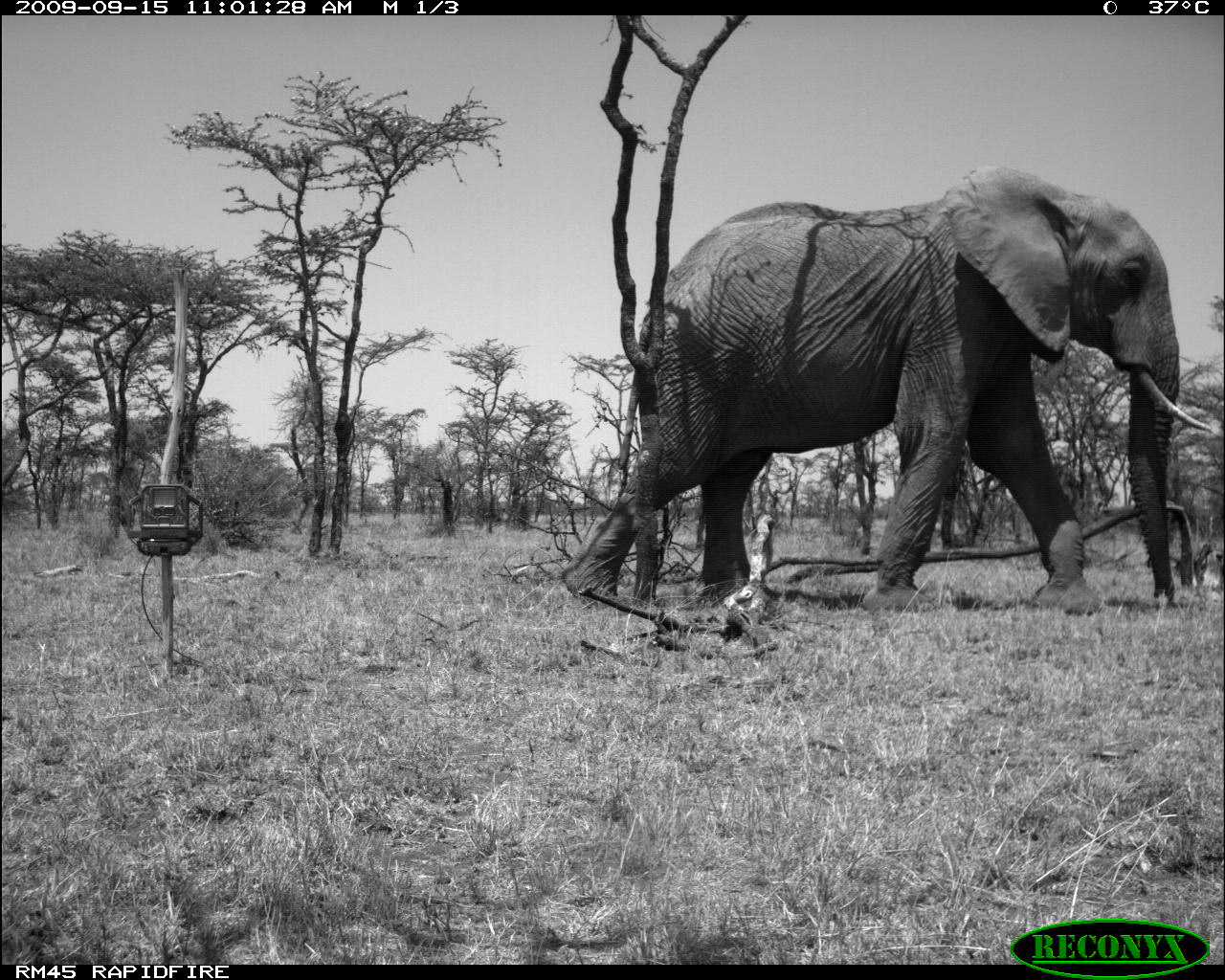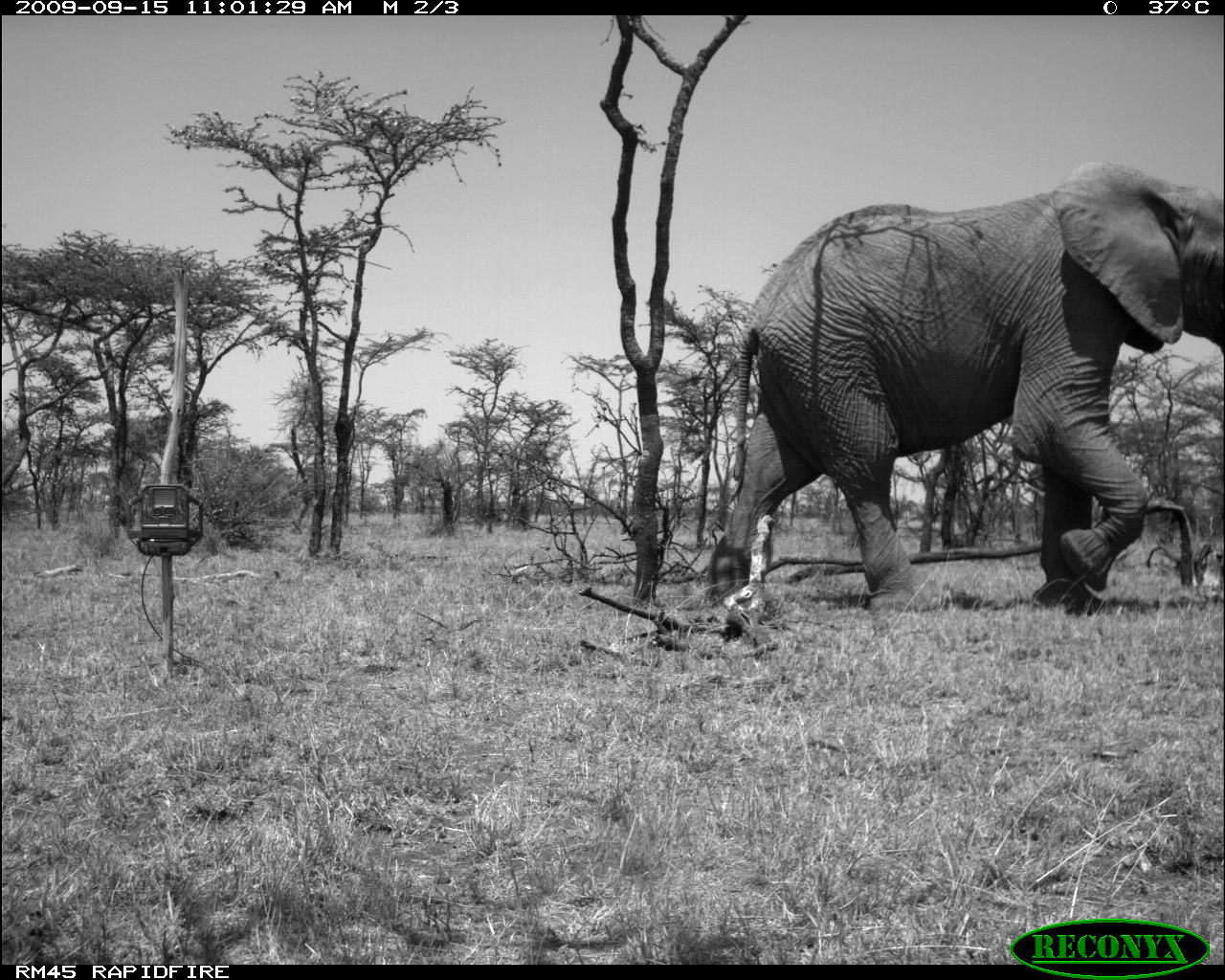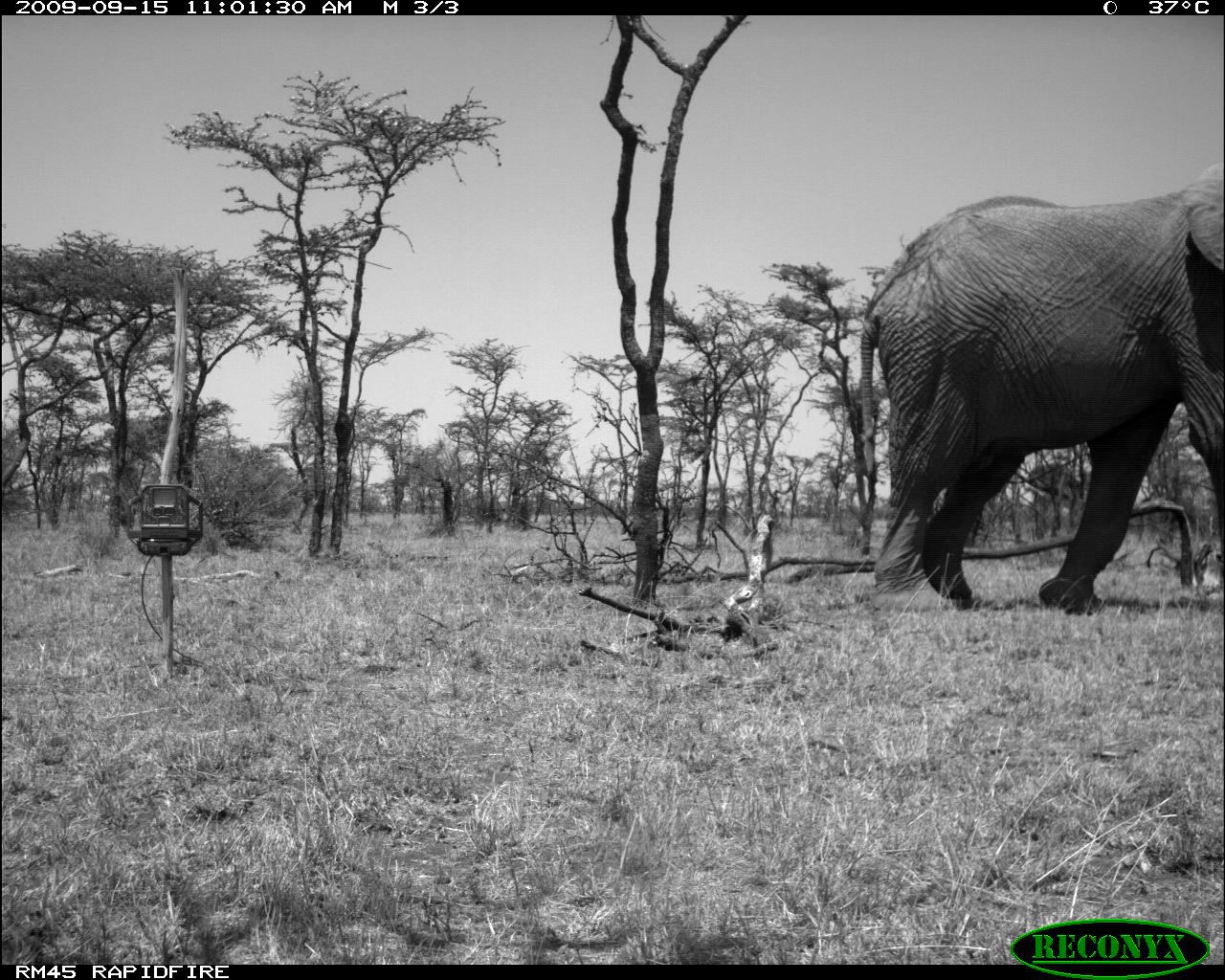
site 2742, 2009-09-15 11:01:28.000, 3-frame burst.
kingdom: Animalia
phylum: Chordata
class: Mammalia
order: Proboscidea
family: Elephantidae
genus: Loxodonta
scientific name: Loxodonta africana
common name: african bush elephant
Loxodonta africana (african bush elephant), count 1.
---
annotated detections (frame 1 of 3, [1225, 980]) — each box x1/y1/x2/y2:
loxodonta africana: 557/163/1216/618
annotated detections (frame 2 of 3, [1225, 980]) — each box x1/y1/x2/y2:
loxodonta africana: 704/158/1225/613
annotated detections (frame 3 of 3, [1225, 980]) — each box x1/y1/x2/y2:
loxodonta africana: 859/157/1225/616